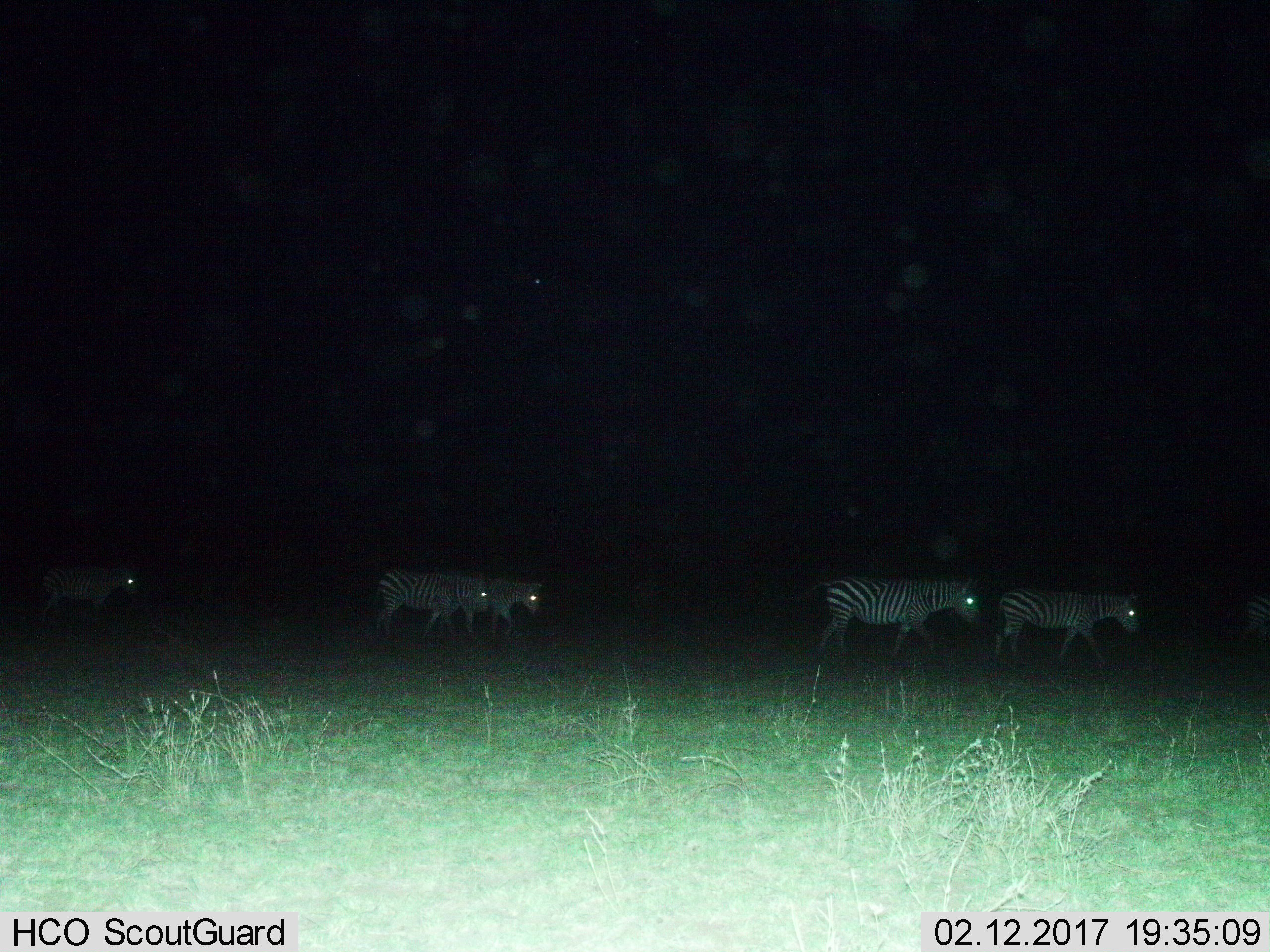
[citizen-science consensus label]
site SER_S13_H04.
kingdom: Animalia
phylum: Chordata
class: Mammalia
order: Perissodactyla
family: Equidae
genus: Equus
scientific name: Equus quagga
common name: plains zebra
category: zebraplains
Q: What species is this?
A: Zebraplains (plains zebra) (Equus quagga).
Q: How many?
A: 5.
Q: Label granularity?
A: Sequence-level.